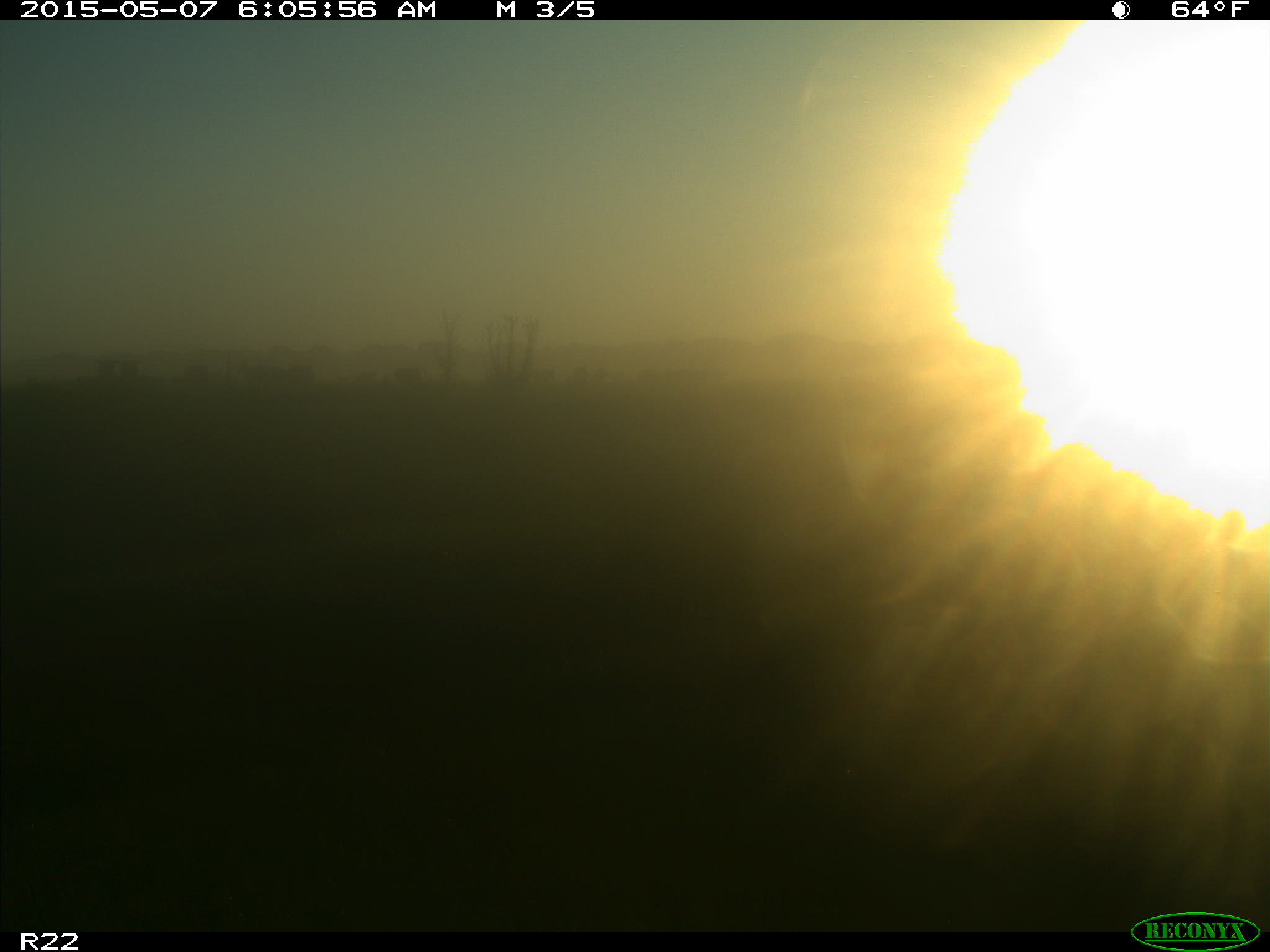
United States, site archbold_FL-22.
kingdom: Animalia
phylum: Chordata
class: Mammalia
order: Artiodactyla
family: Bovidae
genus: Bos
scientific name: Bos taurus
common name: domestic cow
Bos taurus (domestic cow).